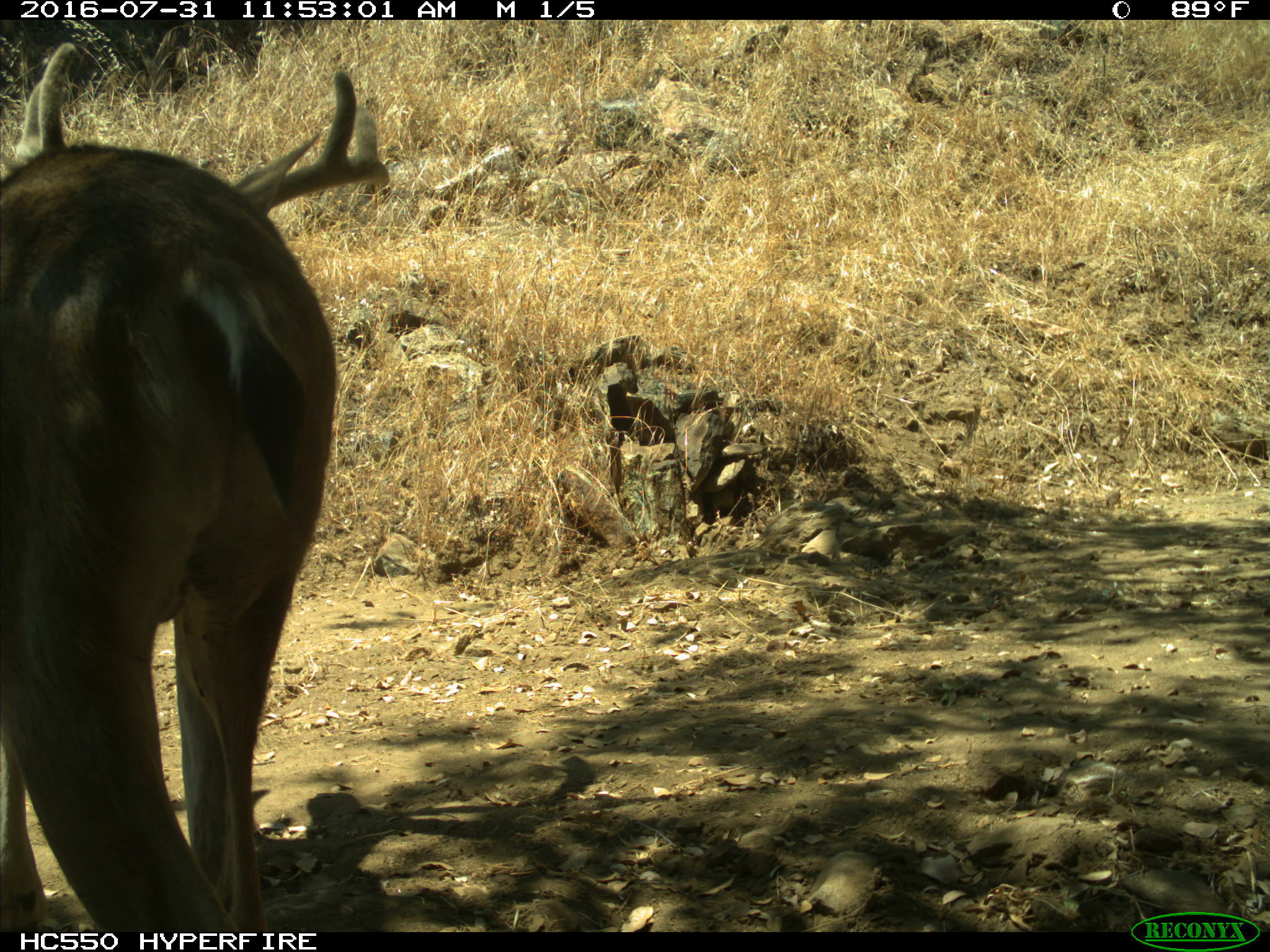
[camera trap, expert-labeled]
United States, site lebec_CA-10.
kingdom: Animalia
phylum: Chordata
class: Mammalia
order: Artiodactyla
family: Cervidae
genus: Odocoileus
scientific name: Odocoileus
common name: deer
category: unidentified deer